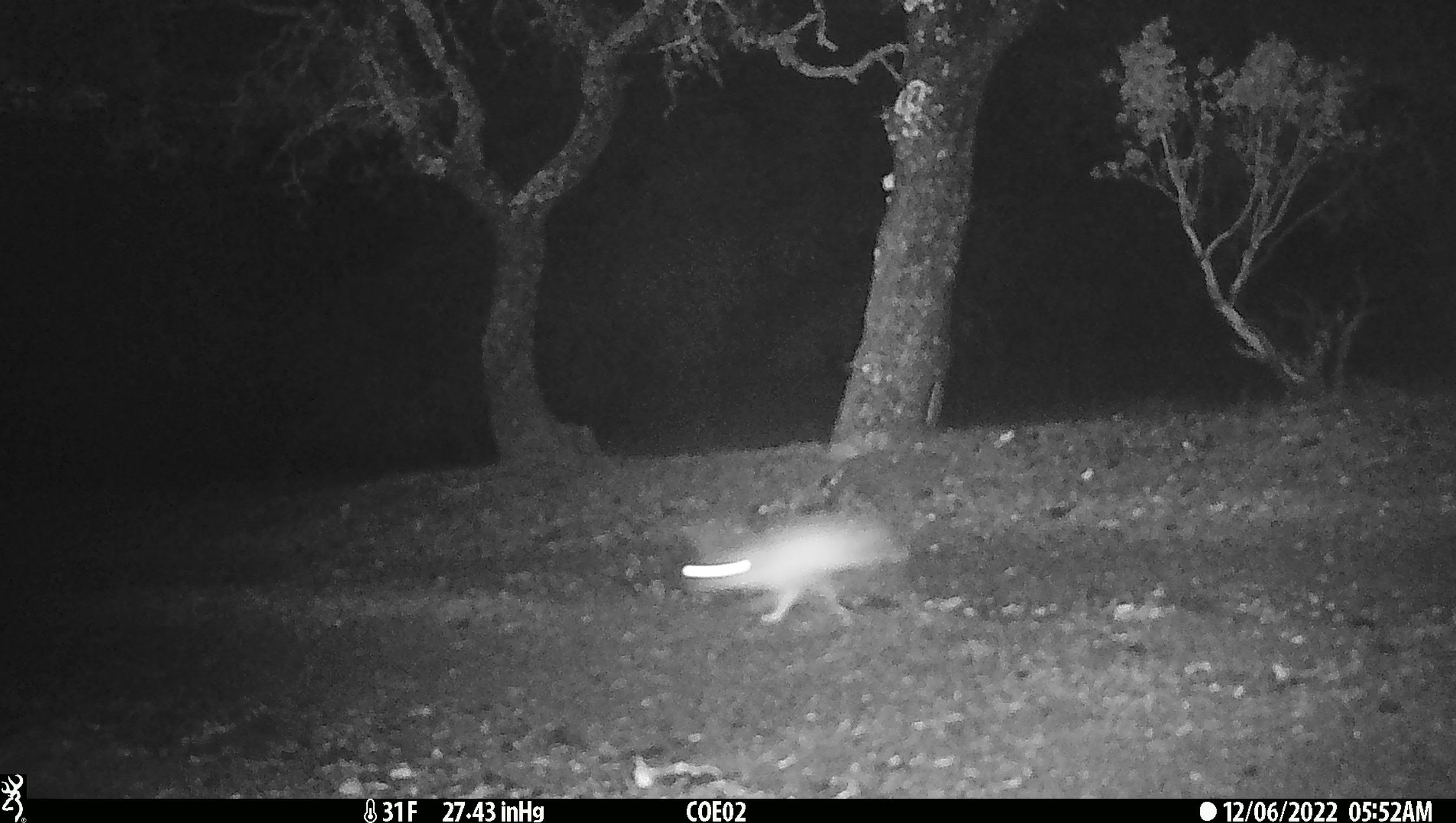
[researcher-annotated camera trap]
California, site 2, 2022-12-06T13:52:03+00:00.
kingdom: Animalia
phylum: Chordata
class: Mammalia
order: Lagomorpha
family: Leporidae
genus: Lepus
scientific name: Lepus californicus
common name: black-tailed jackrabbit